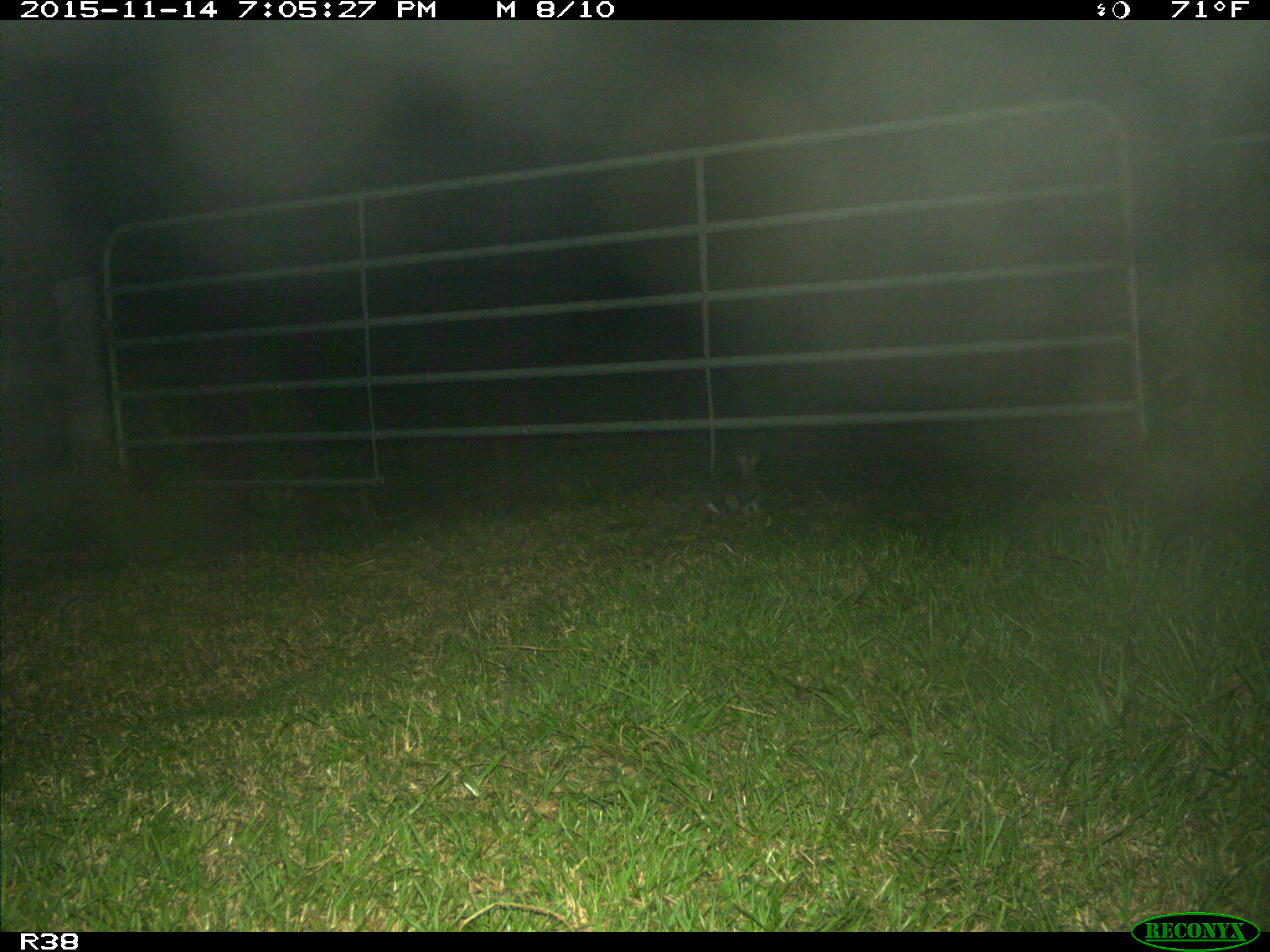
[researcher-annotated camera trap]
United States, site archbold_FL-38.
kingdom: Animalia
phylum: Chordata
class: Mammalia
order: Lagomorpha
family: Leporidae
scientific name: Leporidae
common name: rabbits and hares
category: unidentified rabbit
Unidentified rabbit (rabbits and hares) (Leporidae).